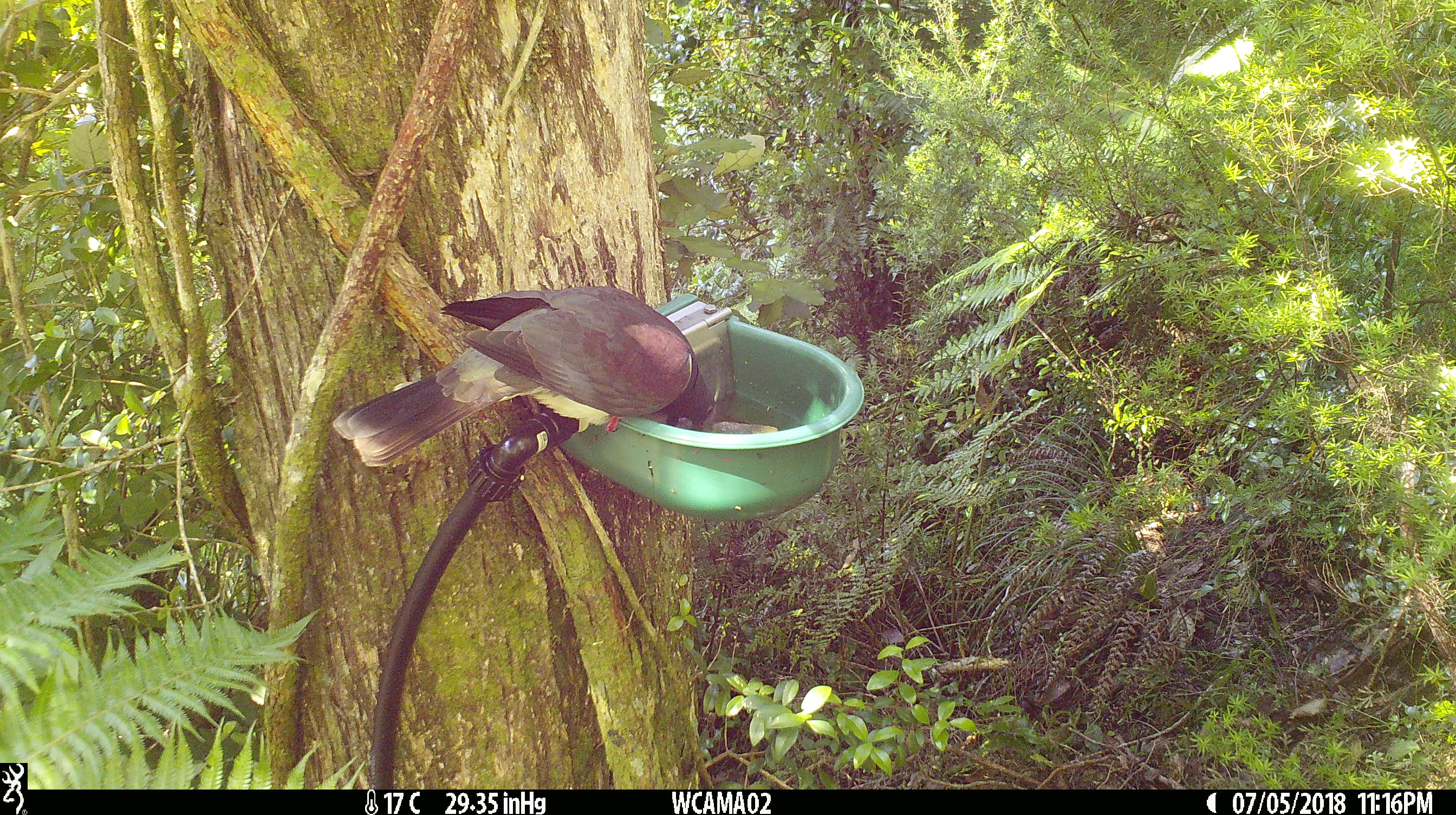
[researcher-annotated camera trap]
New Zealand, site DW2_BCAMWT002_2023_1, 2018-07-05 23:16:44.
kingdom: Animalia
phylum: Chordata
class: Aves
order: Columbiformes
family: Columbidae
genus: Hemiphaga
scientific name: Hemiphaga novaeseelandiae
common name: new zealand pigeon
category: kereru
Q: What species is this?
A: Kereru (new zealand pigeon) (Hemiphaga novaeseelandiae).